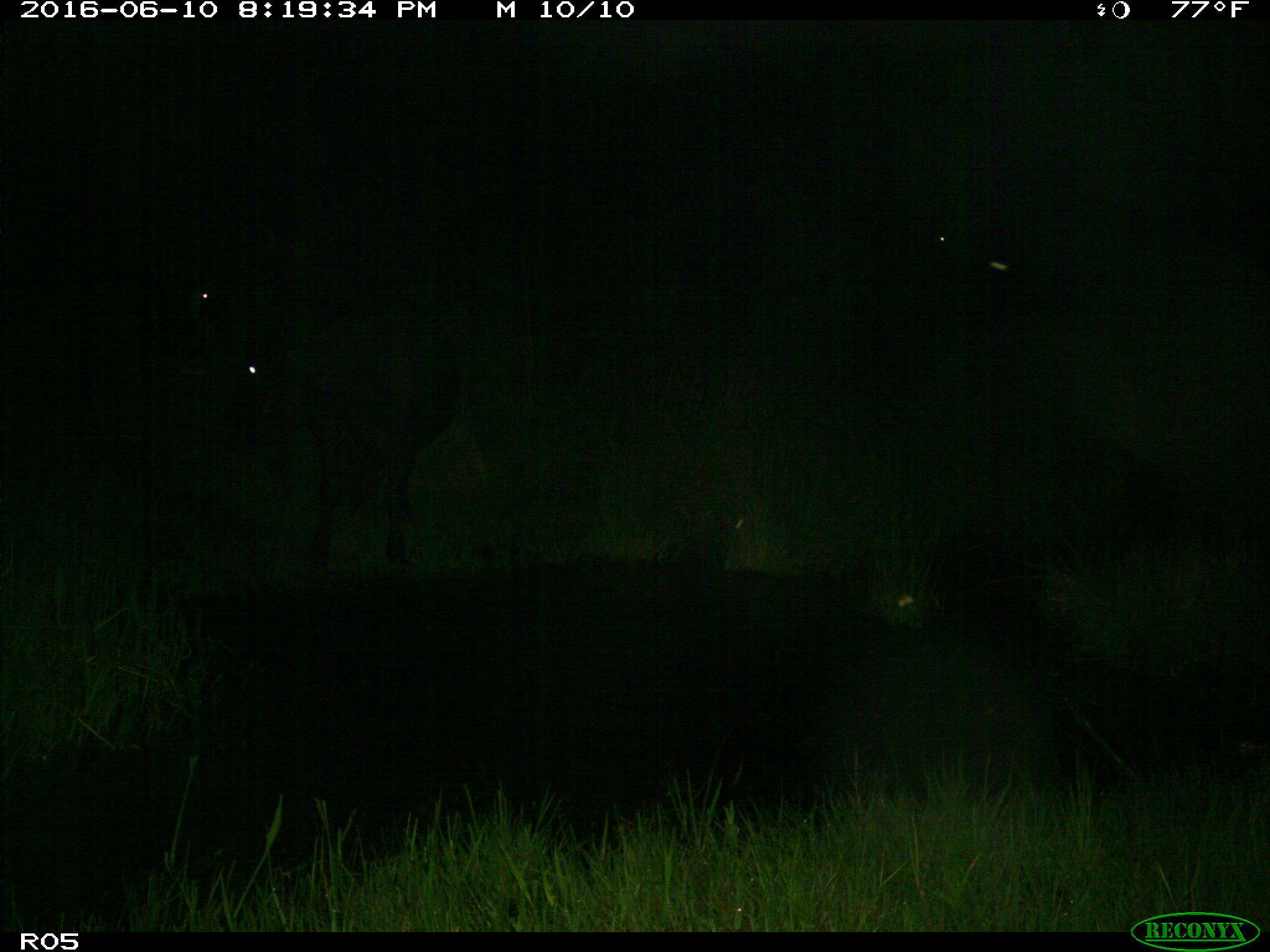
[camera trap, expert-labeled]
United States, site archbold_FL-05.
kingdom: Animalia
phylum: Chordata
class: Mammalia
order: Artiodactyla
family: Suidae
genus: Sus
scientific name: Sus scrofa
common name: wild boar